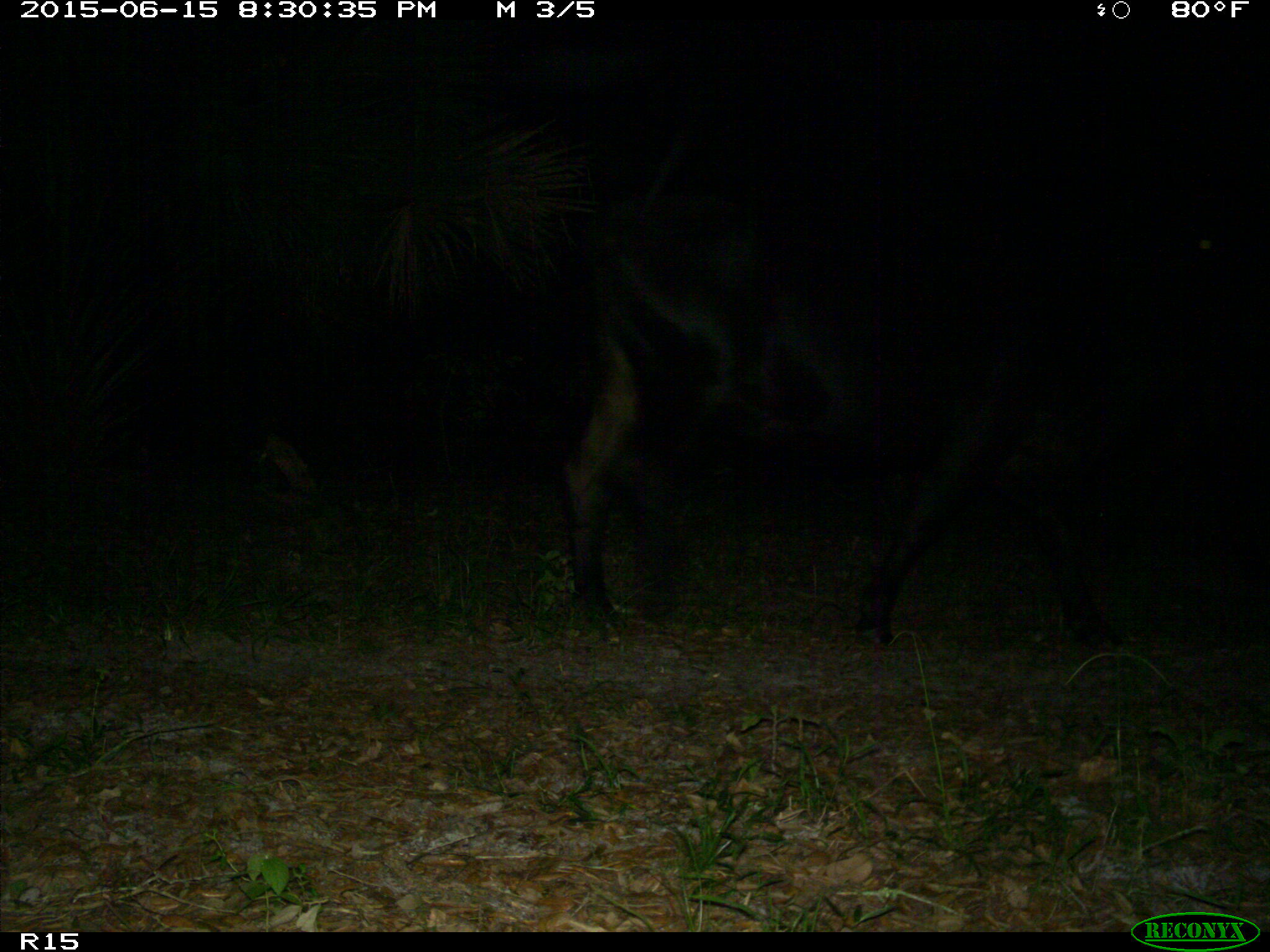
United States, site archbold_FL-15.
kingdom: Animalia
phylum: Chordata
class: Mammalia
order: Artiodactyla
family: Bovidae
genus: Bos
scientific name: Bos taurus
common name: domestic cow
Bos taurus (domestic cow).